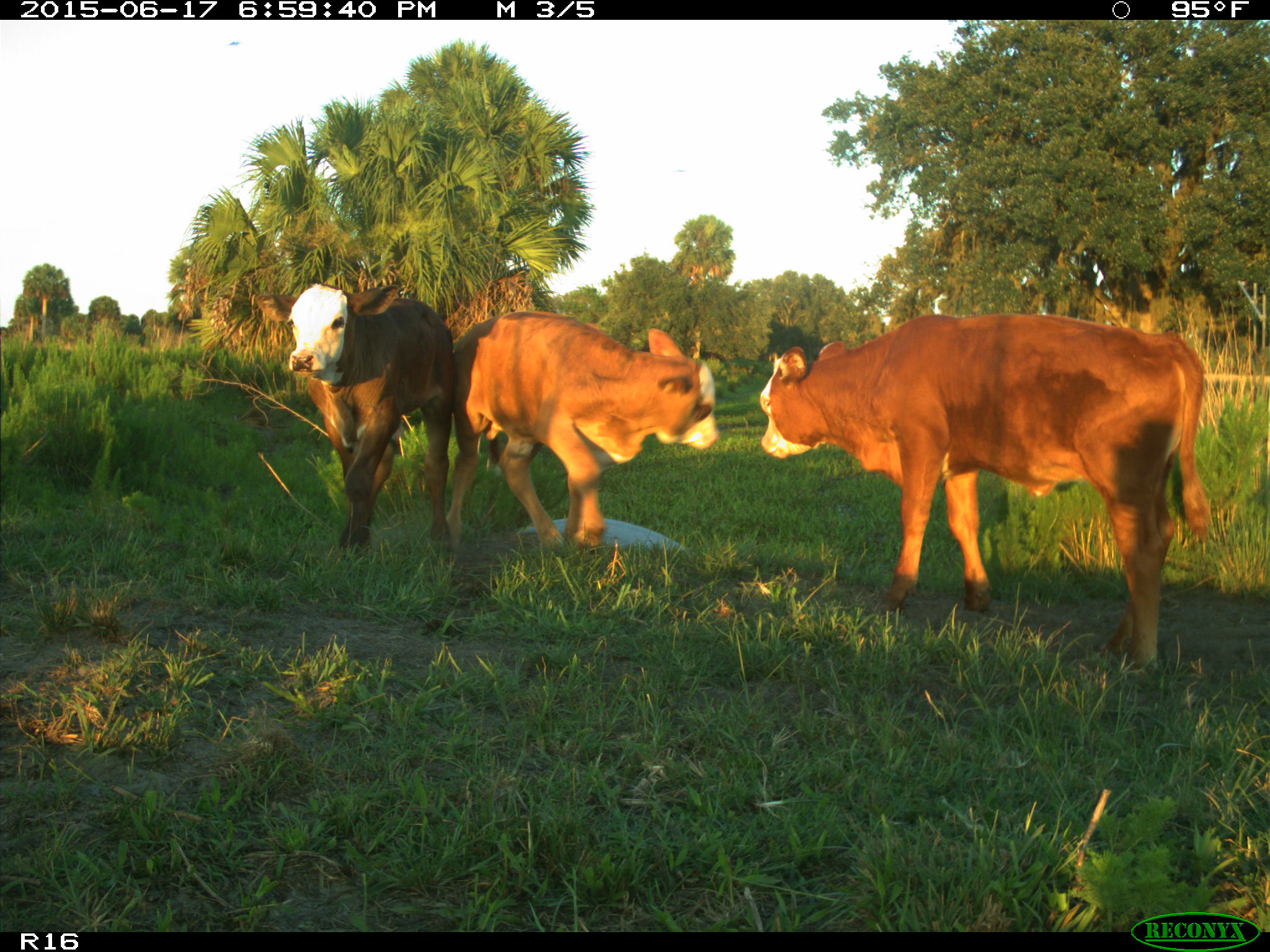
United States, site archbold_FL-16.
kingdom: Animalia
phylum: Chordata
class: Mammalia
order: Artiodactyla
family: Bovidae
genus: Bos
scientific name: Bos taurus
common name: domestic cow